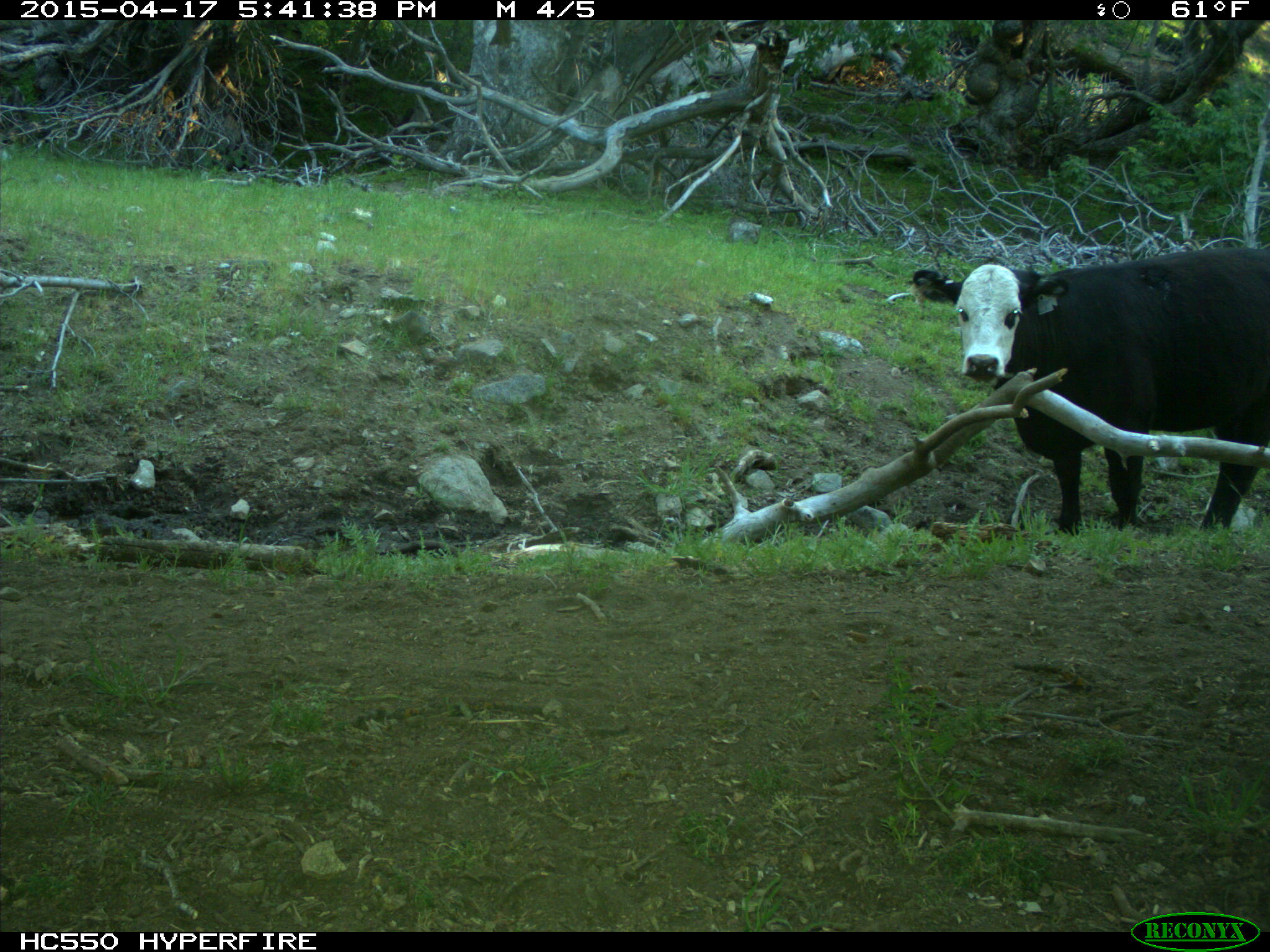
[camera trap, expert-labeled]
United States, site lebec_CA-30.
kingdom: Animalia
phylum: Chordata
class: Mammalia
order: Artiodactyla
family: Bovidae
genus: Bos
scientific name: Bos taurus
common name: domestic cow